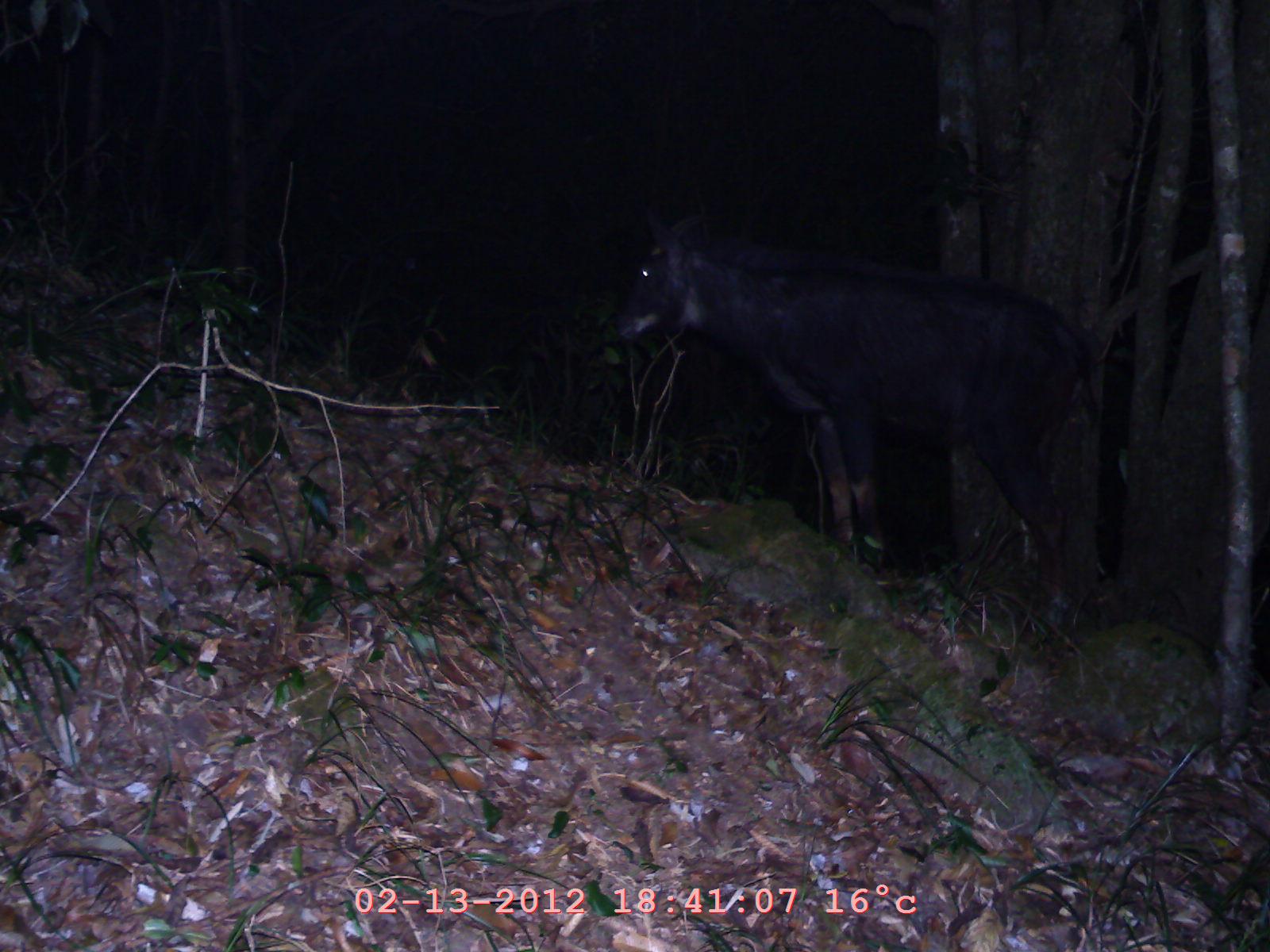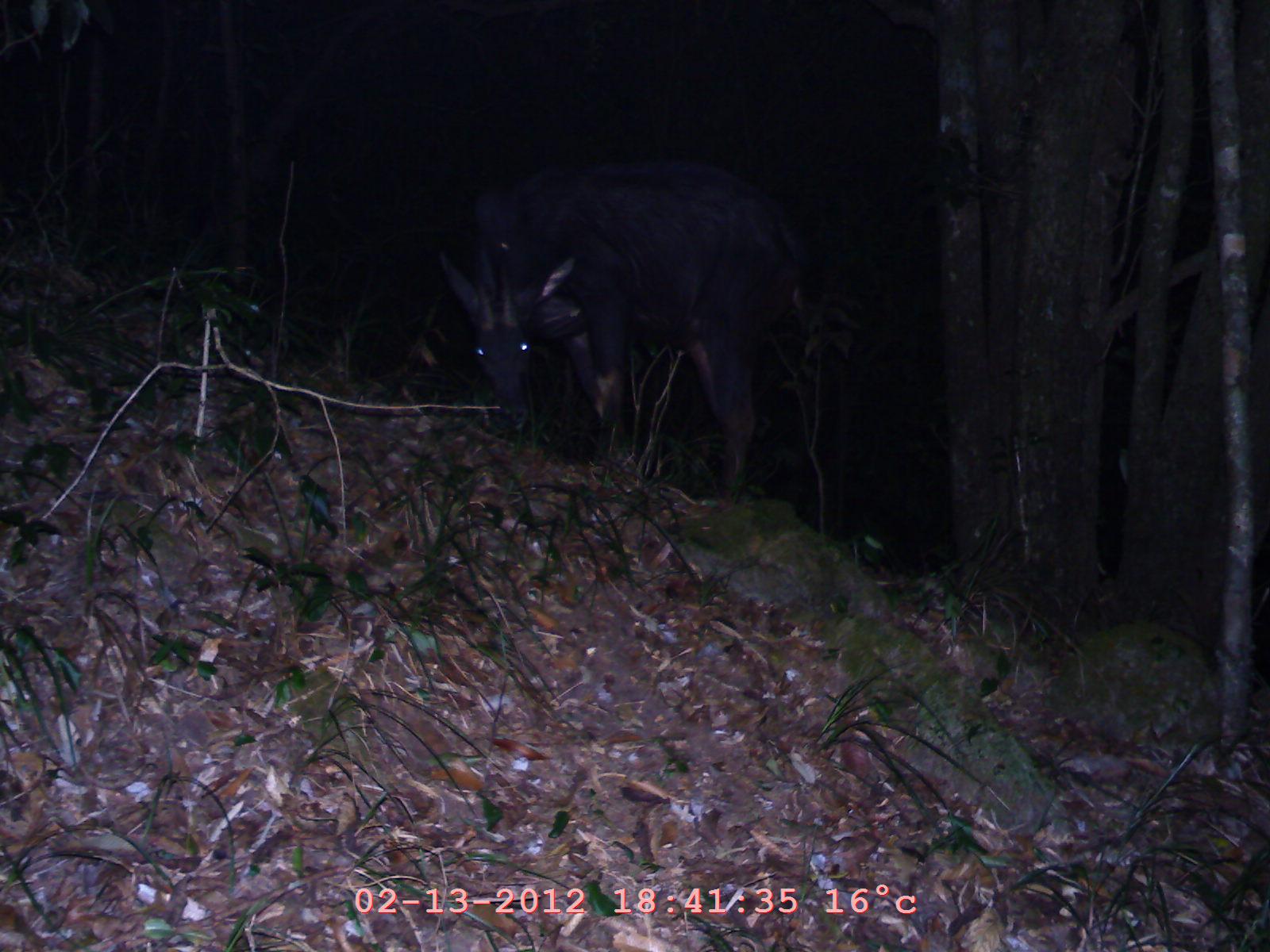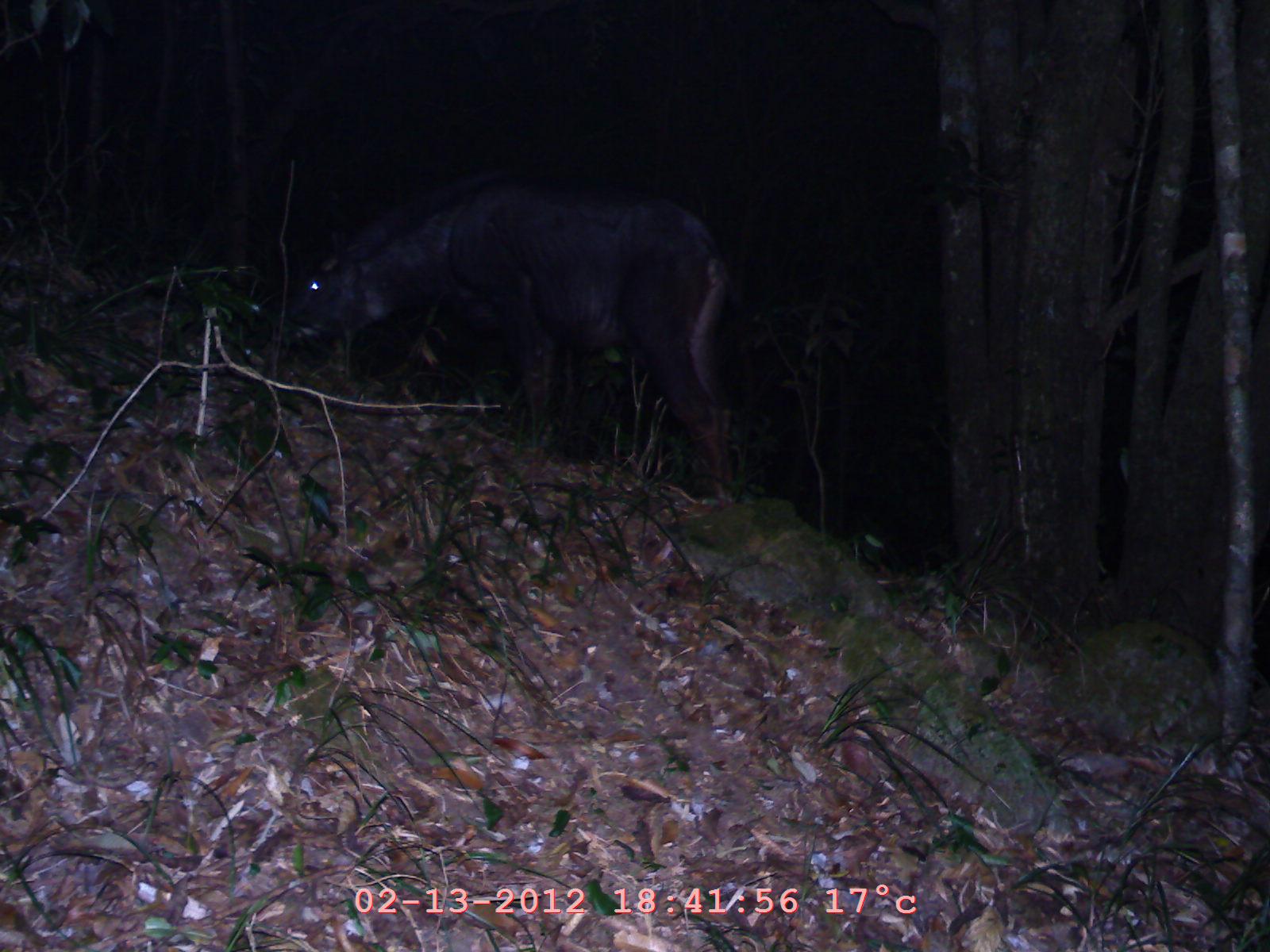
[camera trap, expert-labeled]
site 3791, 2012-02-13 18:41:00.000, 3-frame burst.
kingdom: Animalia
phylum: Chordata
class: Mammalia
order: Artiodactyla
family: Bovidae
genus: Capricornis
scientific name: Capricornis sumatraensis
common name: chinese serow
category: capricornis milneedwardsii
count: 1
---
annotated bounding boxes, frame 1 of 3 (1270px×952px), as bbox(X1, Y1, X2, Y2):
capricornis milneedwardsii: bbox(612, 206, 1097, 627)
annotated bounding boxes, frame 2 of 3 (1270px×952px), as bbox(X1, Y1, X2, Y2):
capricornis milneedwardsii: bbox(437, 140, 811, 495)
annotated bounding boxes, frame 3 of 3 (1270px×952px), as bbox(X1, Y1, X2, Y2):
capricornis milneedwardsii: bbox(282, 167, 736, 498)